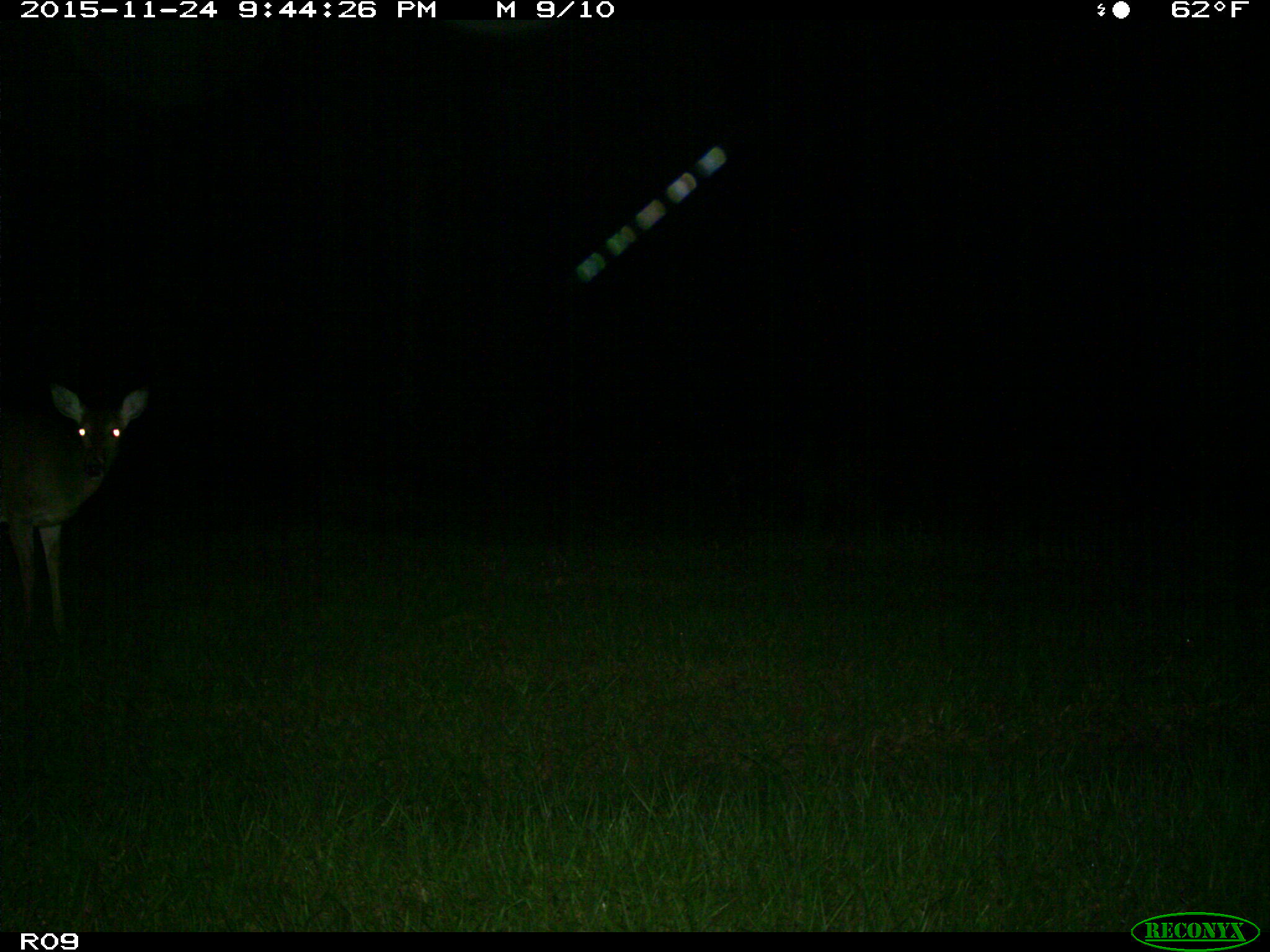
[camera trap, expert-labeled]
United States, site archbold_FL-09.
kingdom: Animalia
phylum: Chordata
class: Mammalia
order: Artiodactyla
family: Cervidae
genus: Odocoileus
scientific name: Odocoileus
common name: deer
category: unidentified deer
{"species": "unidentified deer (deer) (Odocoileus)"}